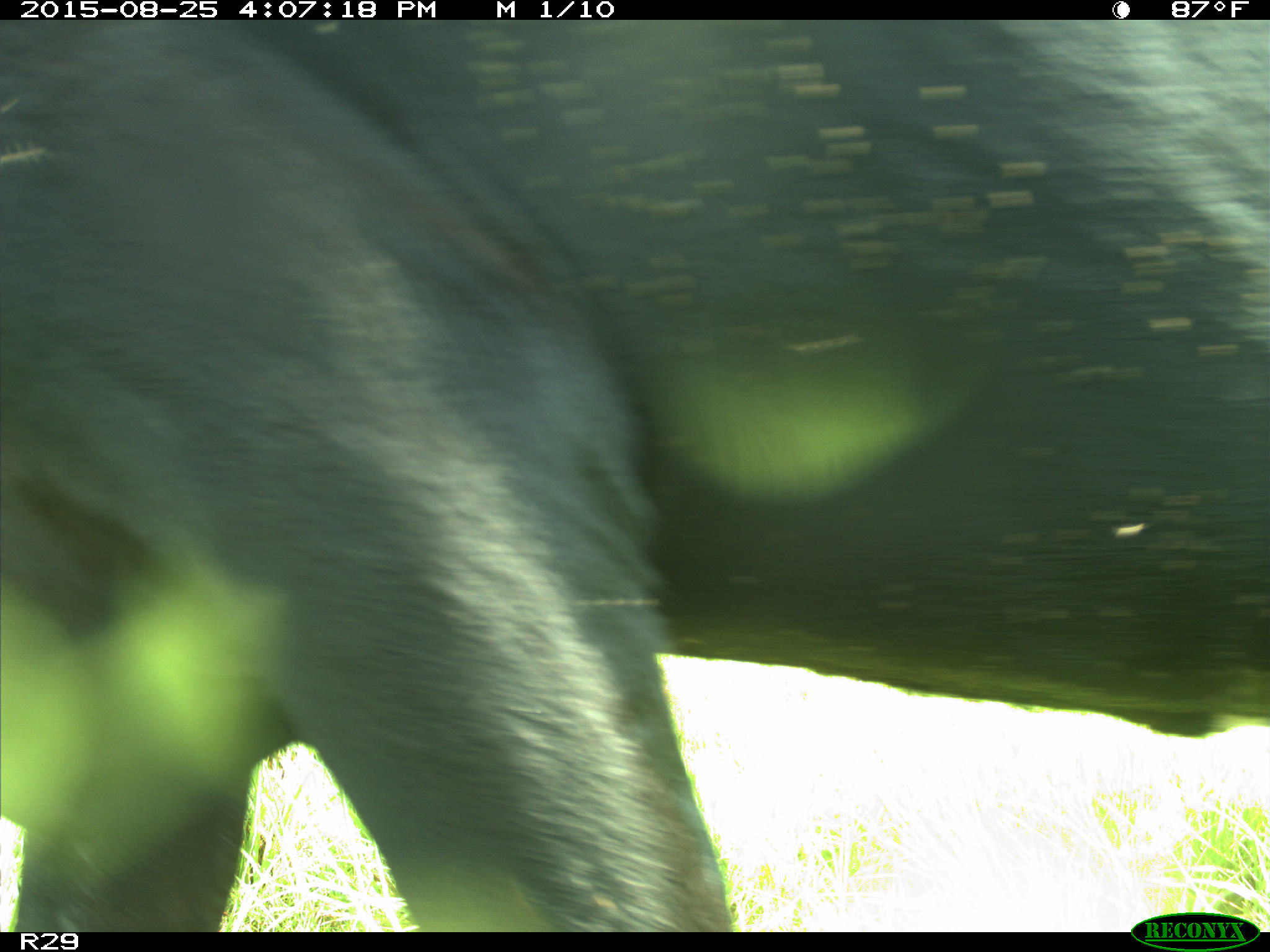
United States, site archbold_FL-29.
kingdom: Animalia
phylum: Chordata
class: Mammalia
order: Artiodactyla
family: Bovidae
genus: Bos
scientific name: Bos taurus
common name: domestic cow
Bos taurus (domestic cow).